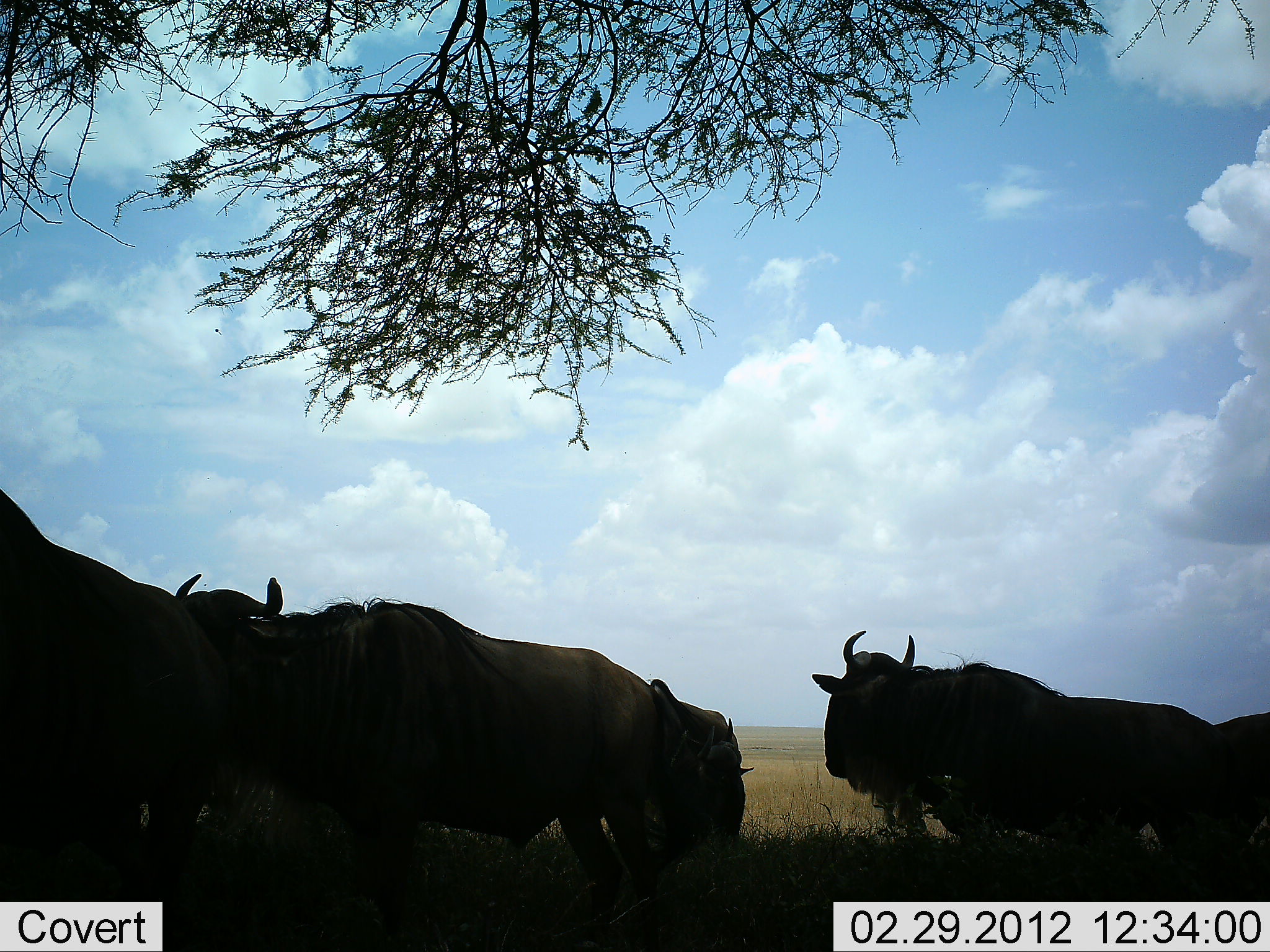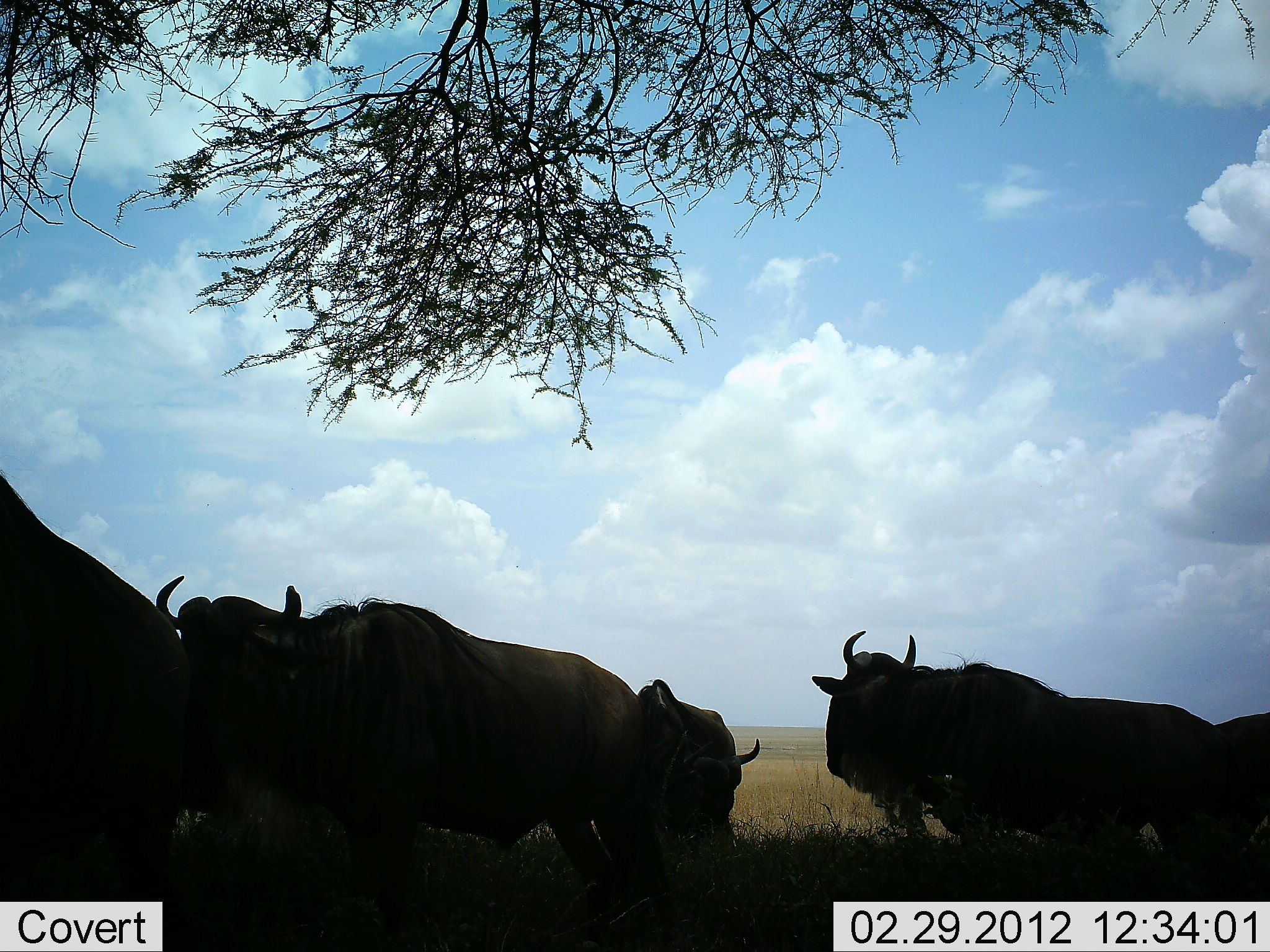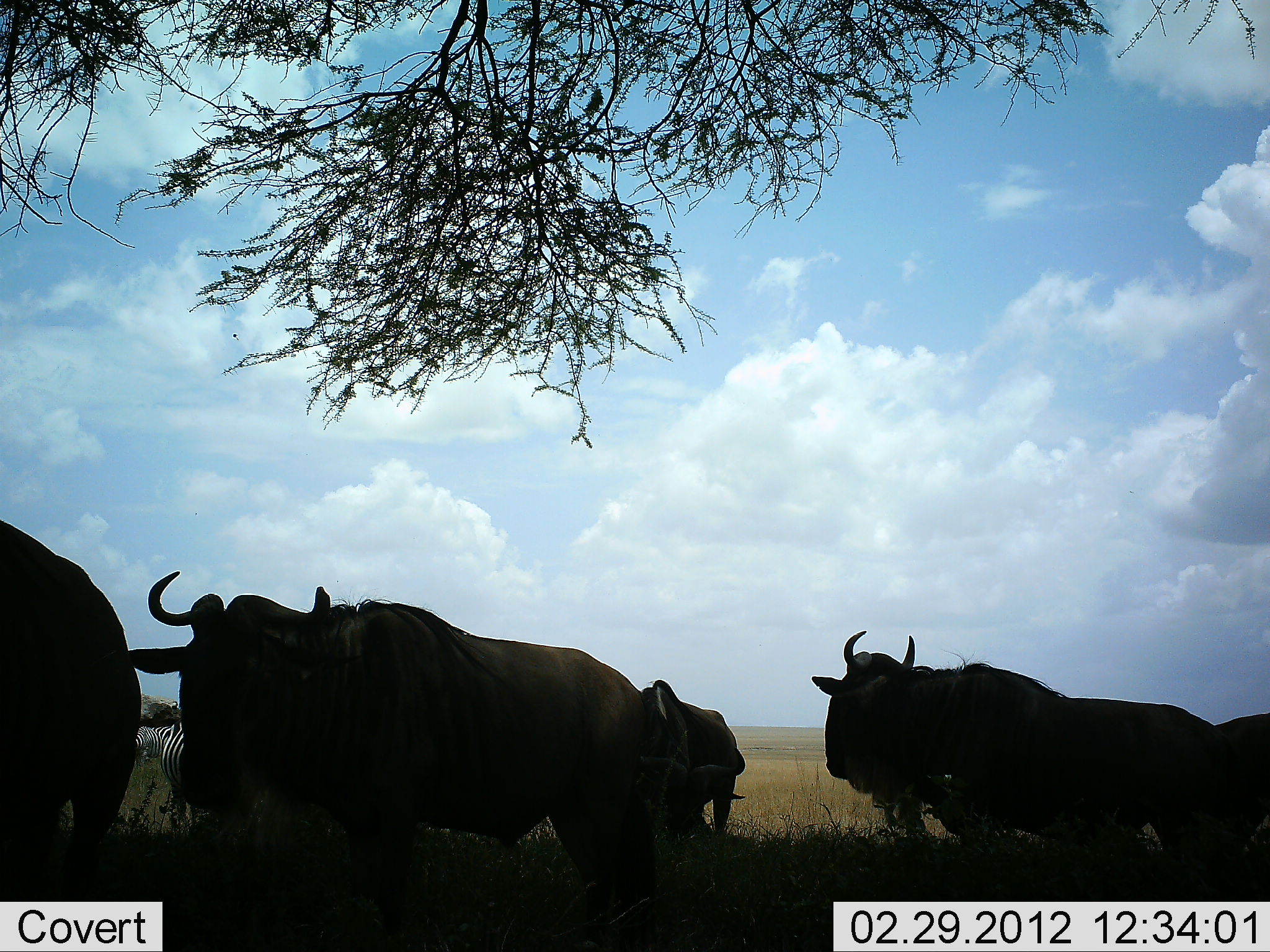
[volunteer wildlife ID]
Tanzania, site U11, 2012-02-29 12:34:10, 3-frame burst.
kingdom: Animalia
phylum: Chordata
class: Mammalia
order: Artiodactyla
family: Bovidae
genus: Connochaetes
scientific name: Connochaetes taurinus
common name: blue wildebeest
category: wildebeest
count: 5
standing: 62%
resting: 35%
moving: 23%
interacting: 0%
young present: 0%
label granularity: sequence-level